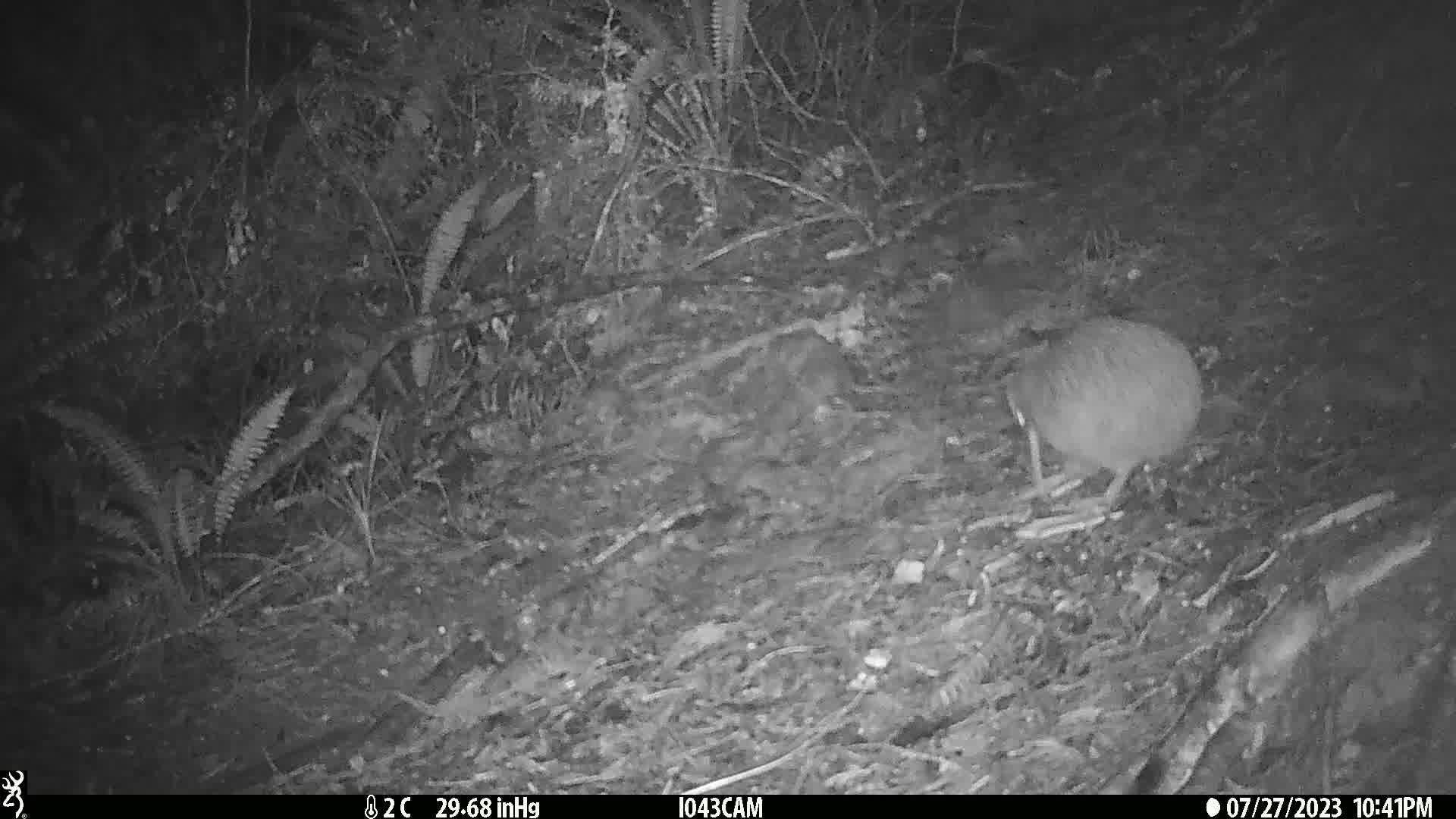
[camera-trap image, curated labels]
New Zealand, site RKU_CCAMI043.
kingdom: Animalia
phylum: Chordata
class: Aves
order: Apterygiformes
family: Apterygidae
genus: Apteryx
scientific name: Apteryx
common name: kiwi